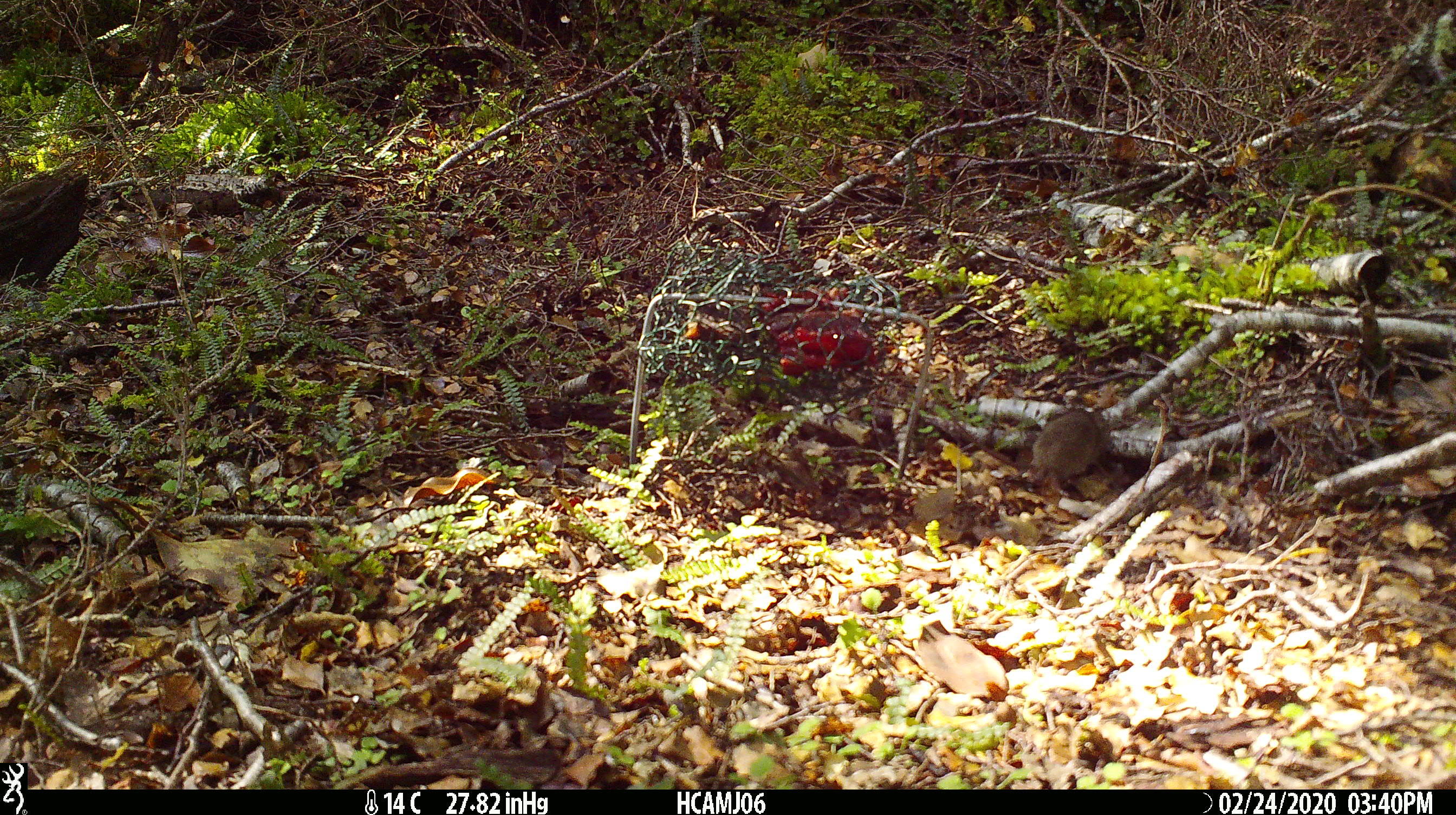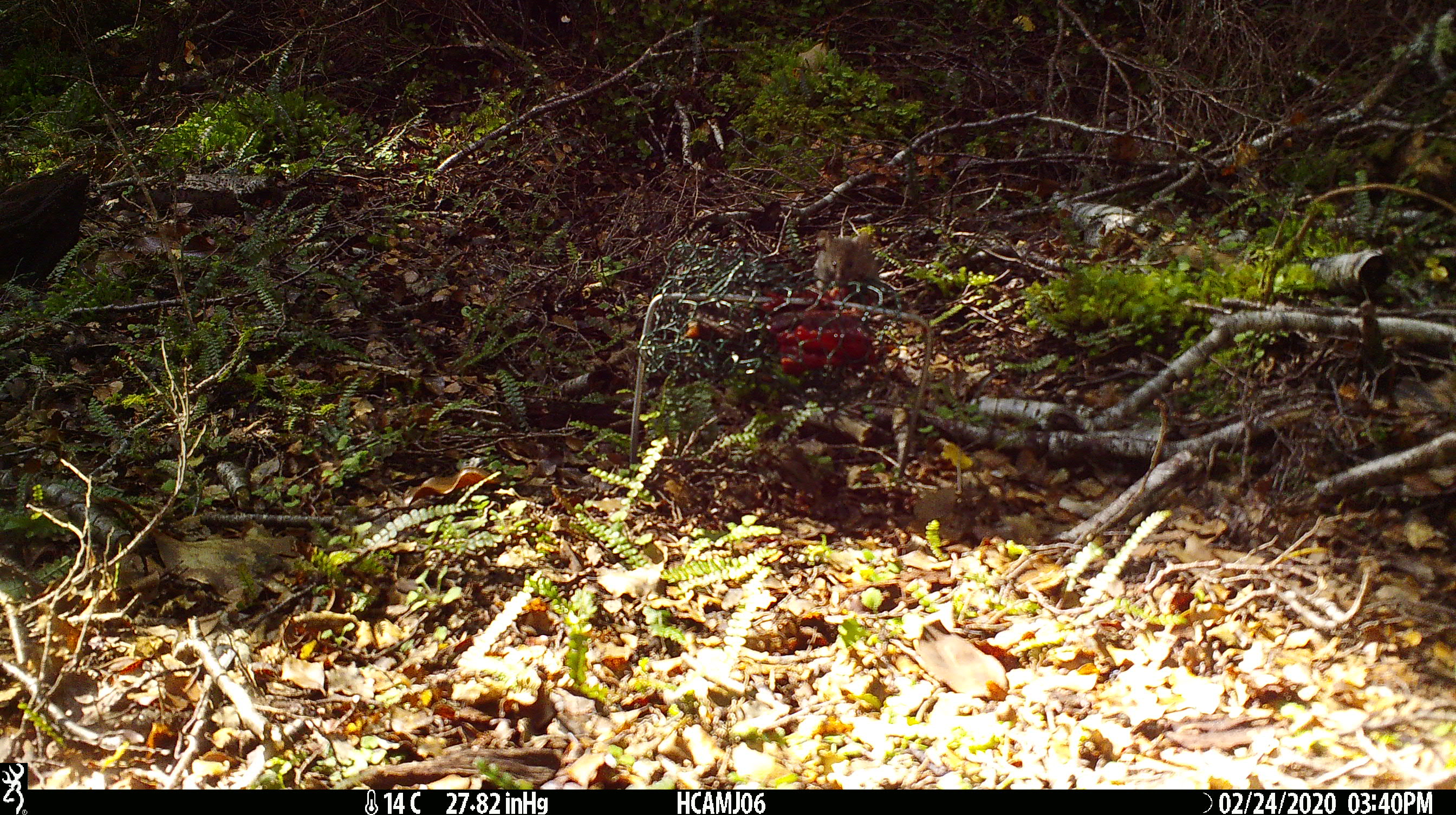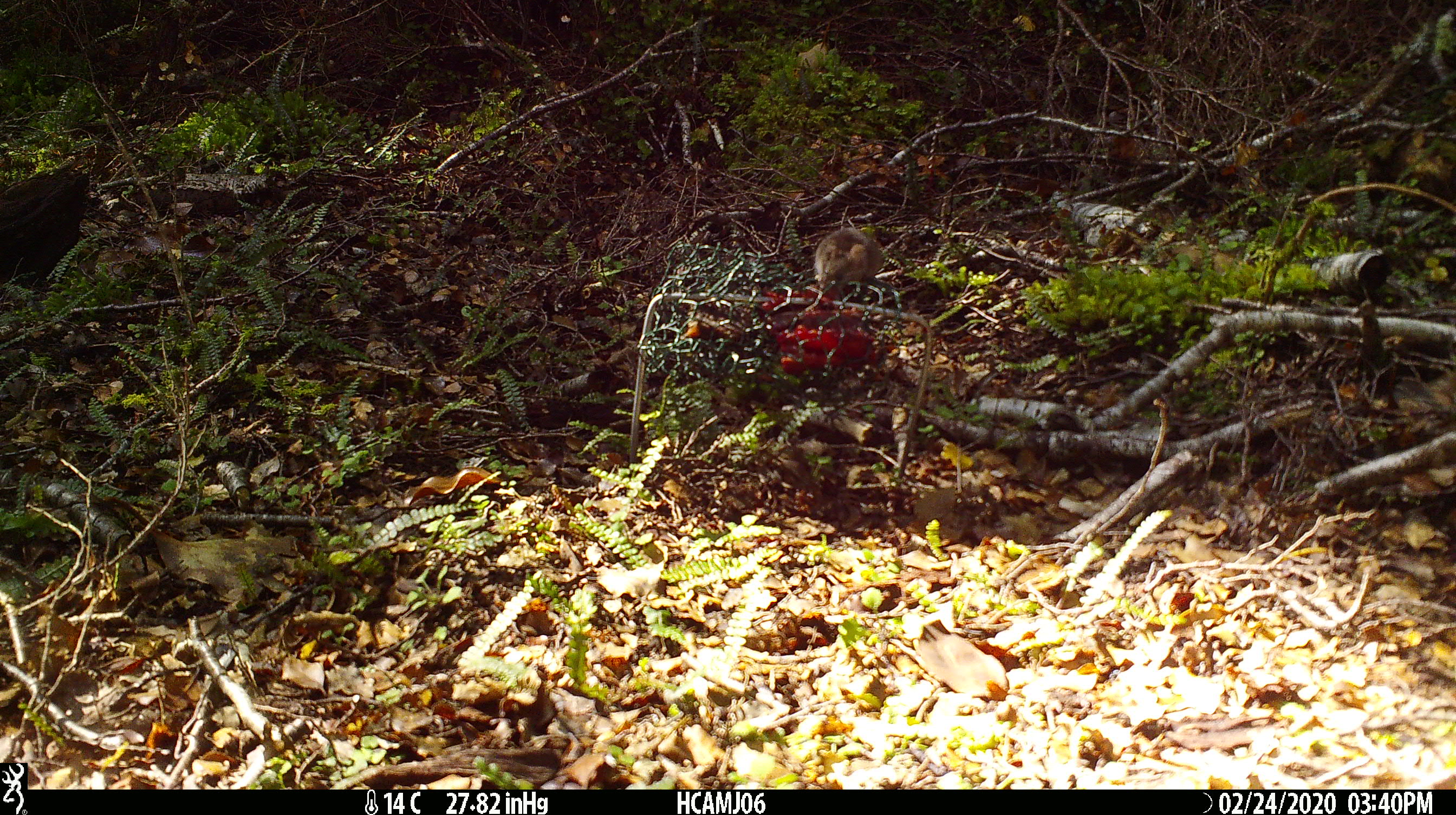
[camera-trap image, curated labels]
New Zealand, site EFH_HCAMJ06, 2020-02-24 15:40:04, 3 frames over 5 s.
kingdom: Animalia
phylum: Chordata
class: Mammalia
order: Rodentia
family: Muridae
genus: Mus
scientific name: Mus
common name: mouse